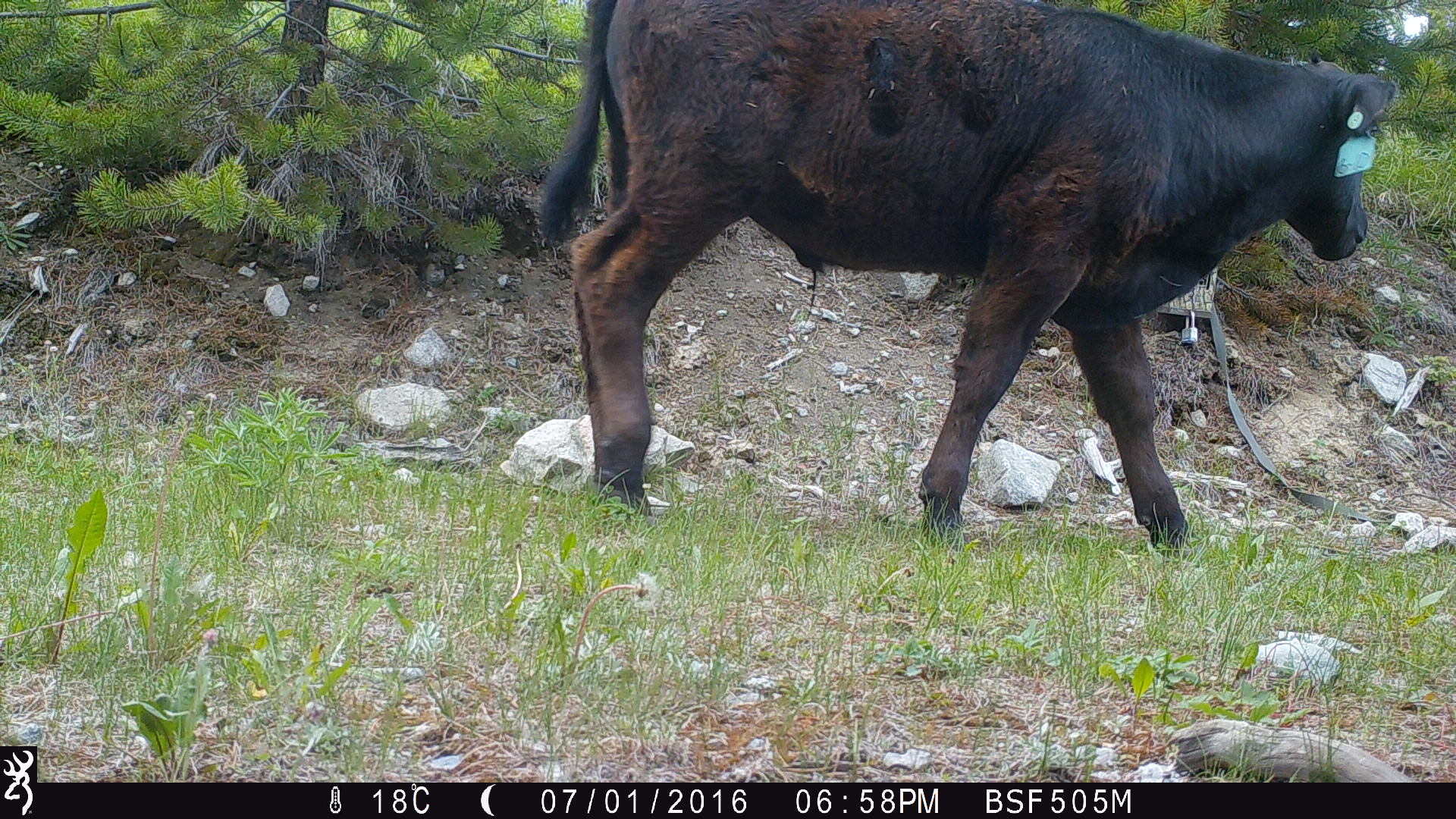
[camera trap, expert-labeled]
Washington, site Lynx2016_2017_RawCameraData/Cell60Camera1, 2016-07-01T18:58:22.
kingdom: Animalia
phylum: Chordata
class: Mammalia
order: Artiodactyla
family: Bovidae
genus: Bos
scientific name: Bos taurus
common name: domestic cattle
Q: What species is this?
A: Domestic cattle (Bos taurus).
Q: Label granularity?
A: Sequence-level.